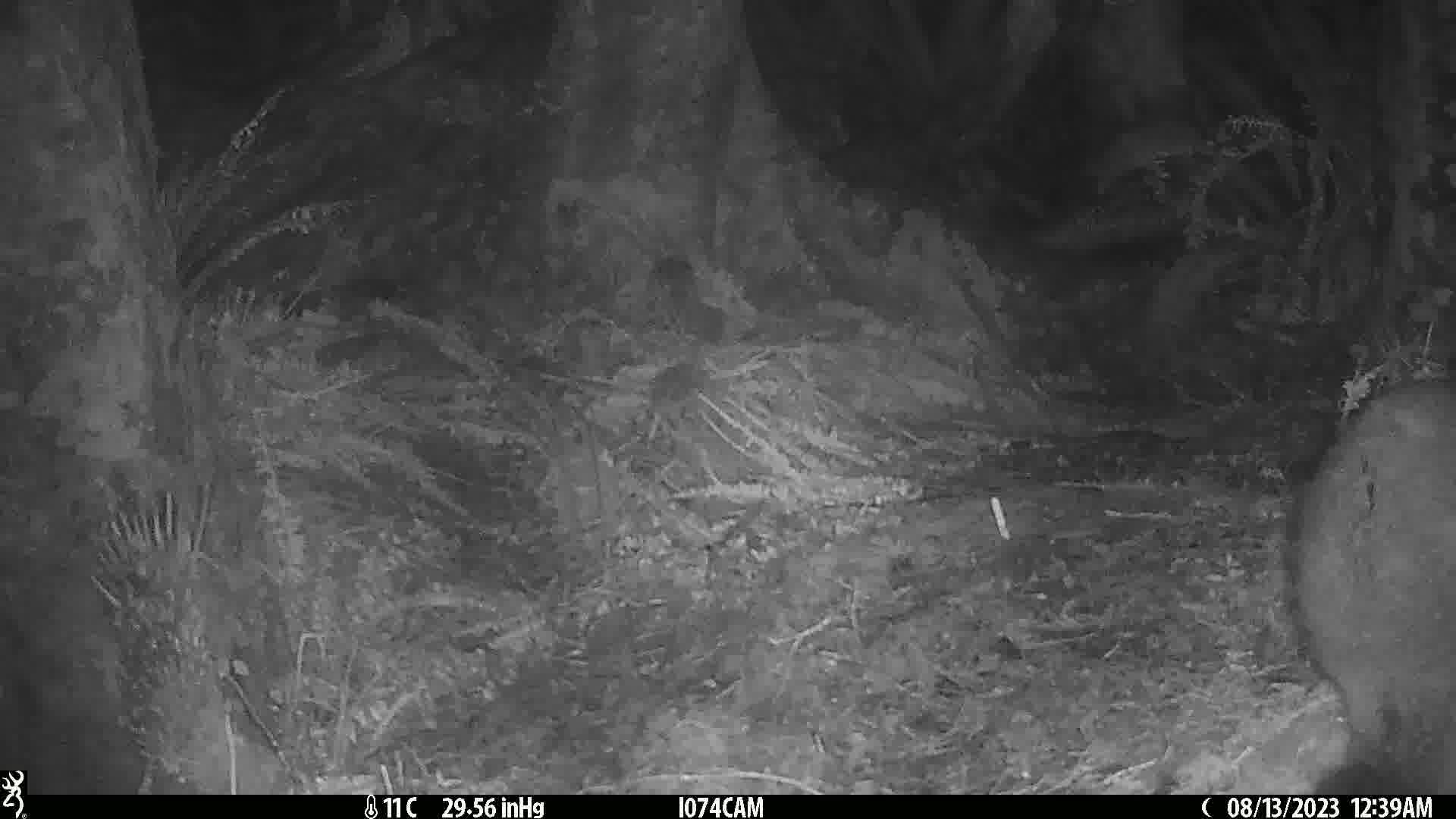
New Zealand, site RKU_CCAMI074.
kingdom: Animalia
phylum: Chordata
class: Mammalia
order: Diprotodontia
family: Phalangeridae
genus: Trichosurus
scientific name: Trichosurus vulpecula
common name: common brushtail possum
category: possum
Possum (common brushtail possum) (Trichosurus vulpecula).